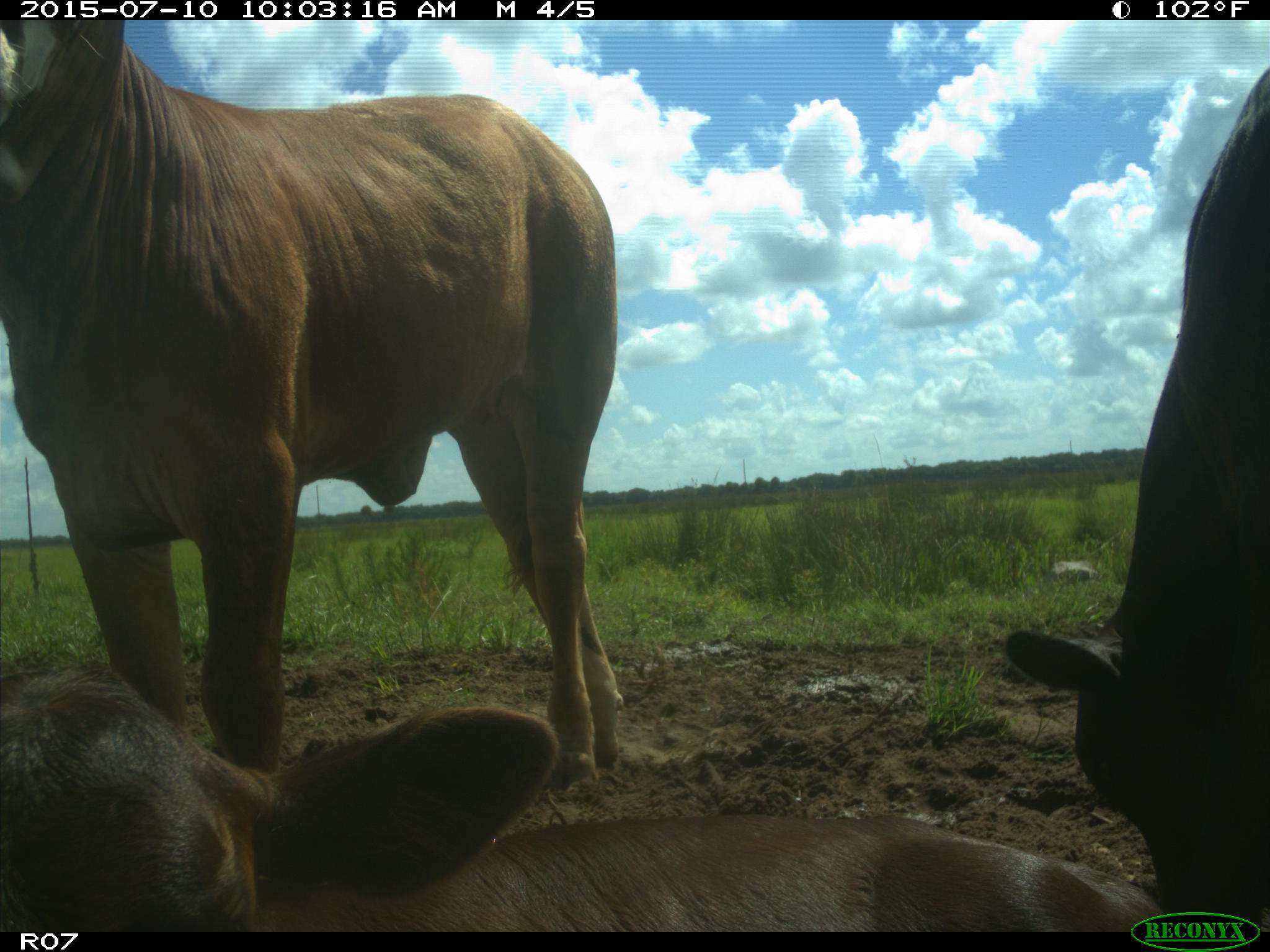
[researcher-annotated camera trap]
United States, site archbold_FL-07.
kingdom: Animalia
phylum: Chordata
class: Mammalia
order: Artiodactyla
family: Bovidae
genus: Bos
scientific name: Bos taurus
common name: domestic cow